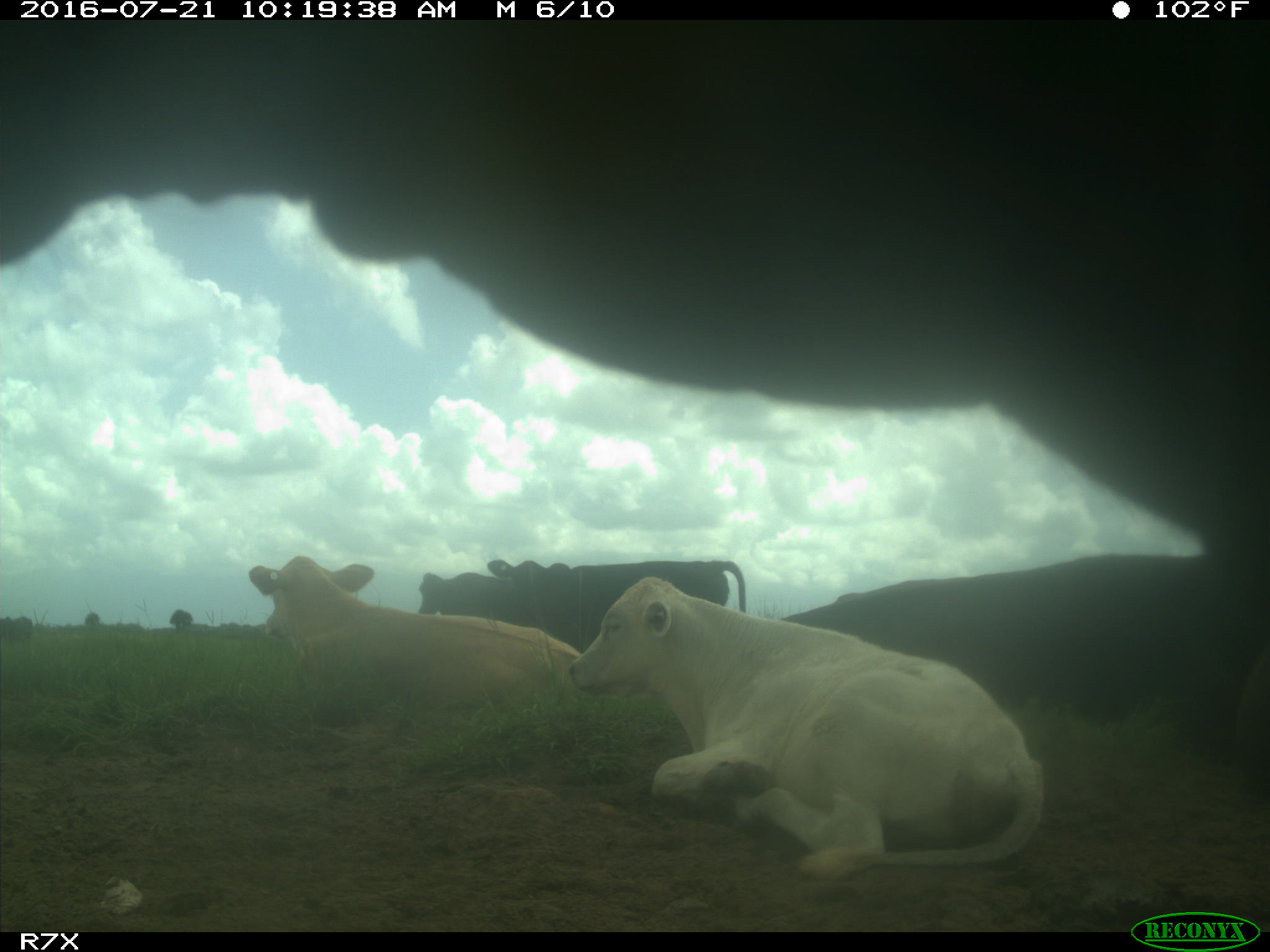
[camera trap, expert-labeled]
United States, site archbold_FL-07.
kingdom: Animalia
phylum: Chordata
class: Mammalia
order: Artiodactyla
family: Bovidae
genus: Bos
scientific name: Bos taurus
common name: domestic cow